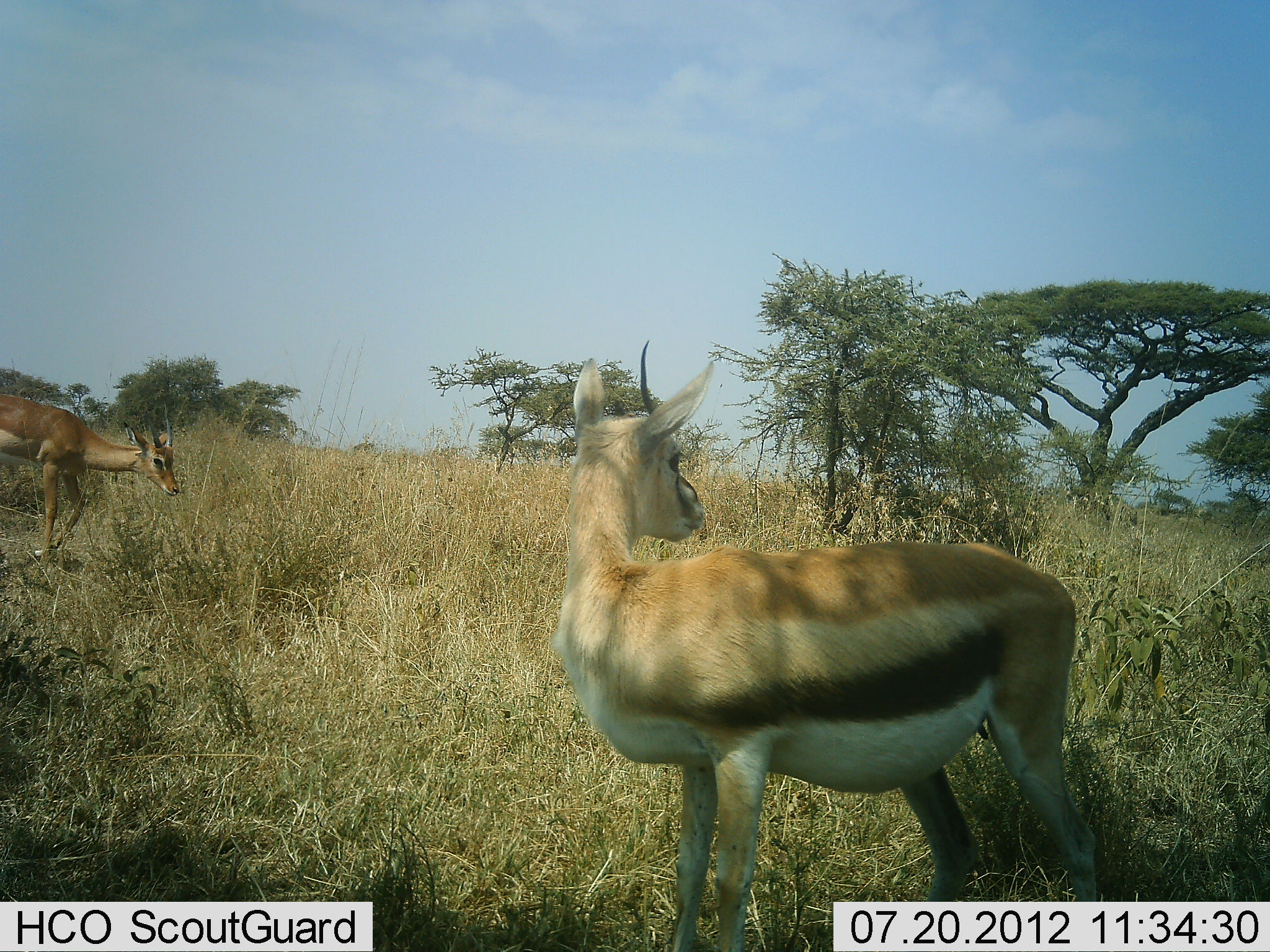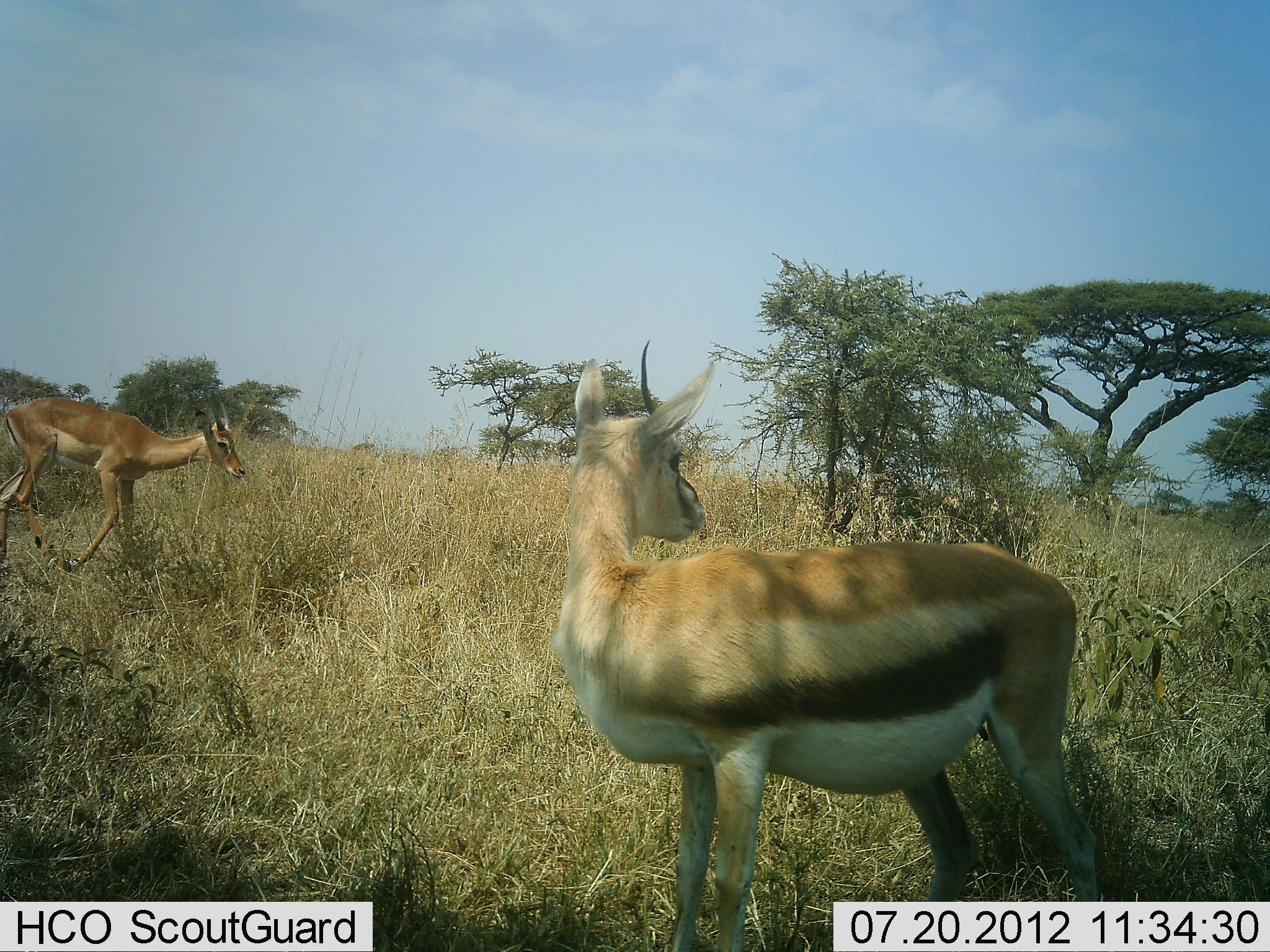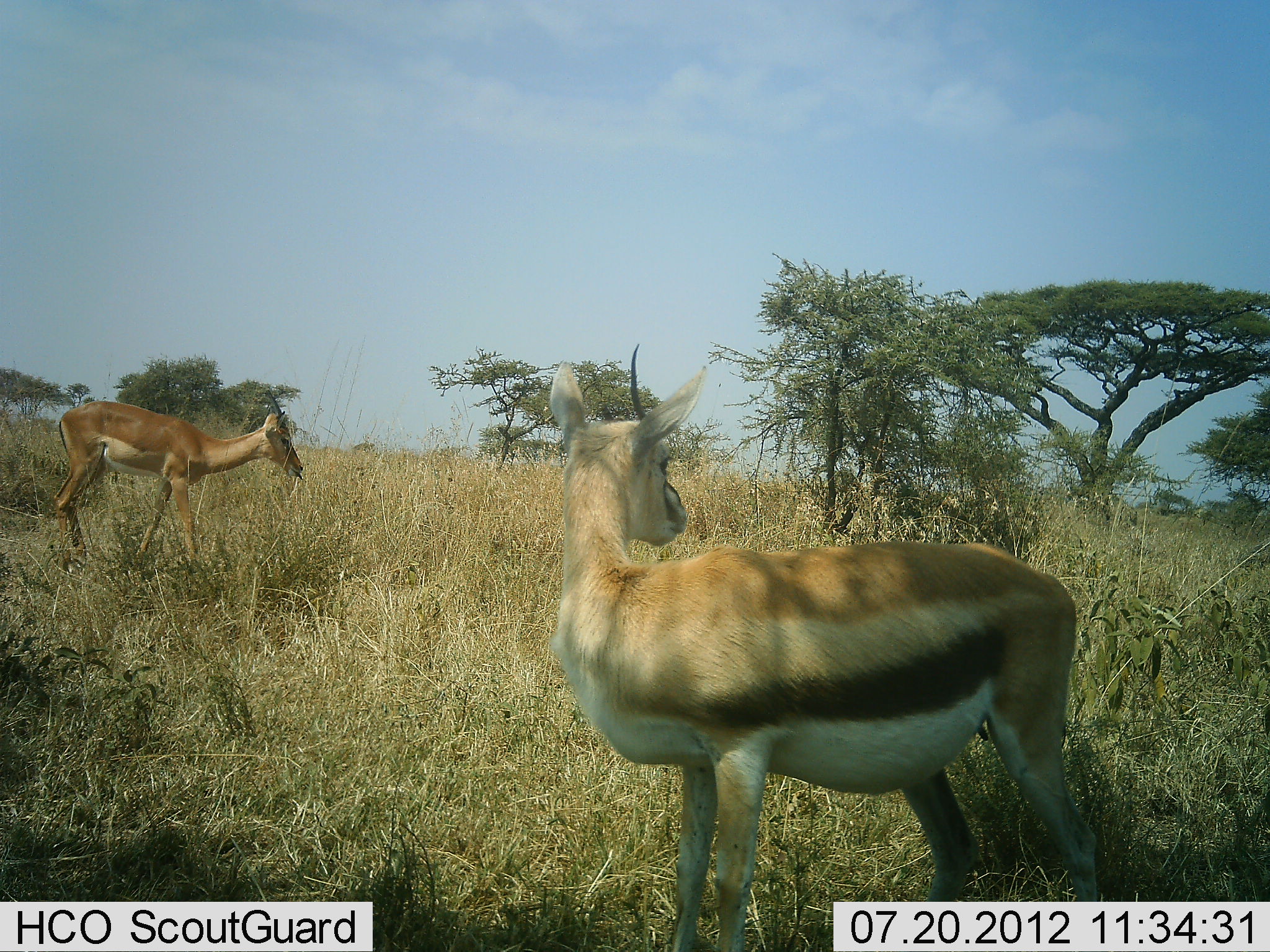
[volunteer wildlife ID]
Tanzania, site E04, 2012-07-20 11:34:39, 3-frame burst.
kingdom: Animalia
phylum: Chordata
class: Mammalia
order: Artiodactyla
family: Bovidae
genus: Nanger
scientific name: Nanger granti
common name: grant's gazelle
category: gazellegrants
Gazellegrants (grant's gazelle) (Nanger granti), count 1. Behavior (volunteer vote fractions): standing 22%, resting 0%, moving 78%, interacting 0%. Young present (vote fraction): 0%. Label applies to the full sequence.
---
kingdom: Animalia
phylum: Chordata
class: Mammalia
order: Artiodactyla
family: Bovidae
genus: Eudorcas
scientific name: Eudorcas thomsonii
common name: thomson's gazelle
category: gazellethomsons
Gazellethomsons (thomson's gazelle) (Eudorcas thomsonii), count 1. Behavior (volunteer vote fractions): standing 100%, resting 0%, moving 17%, interacting 0%. Young present (vote fraction): 0%. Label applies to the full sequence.